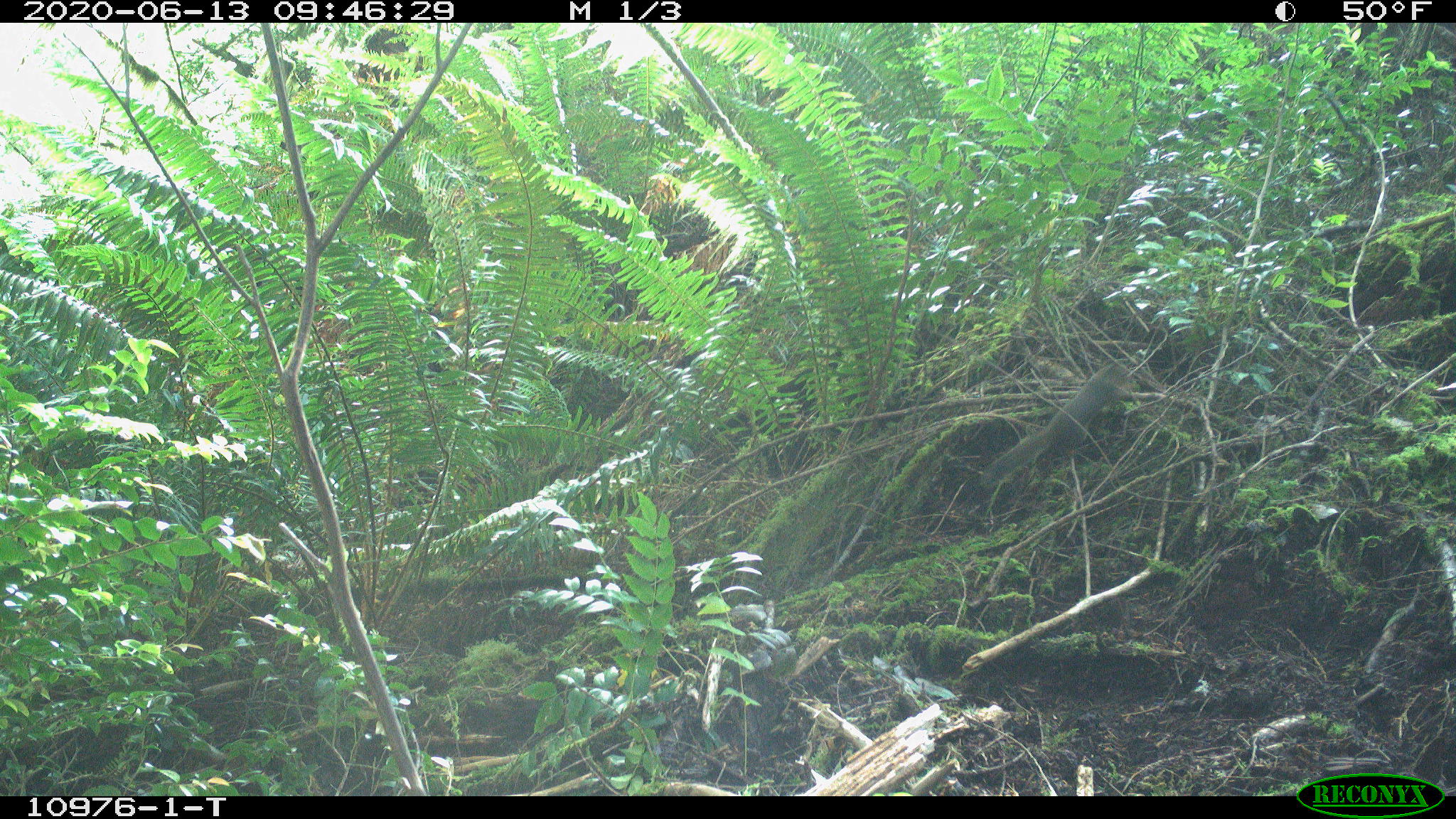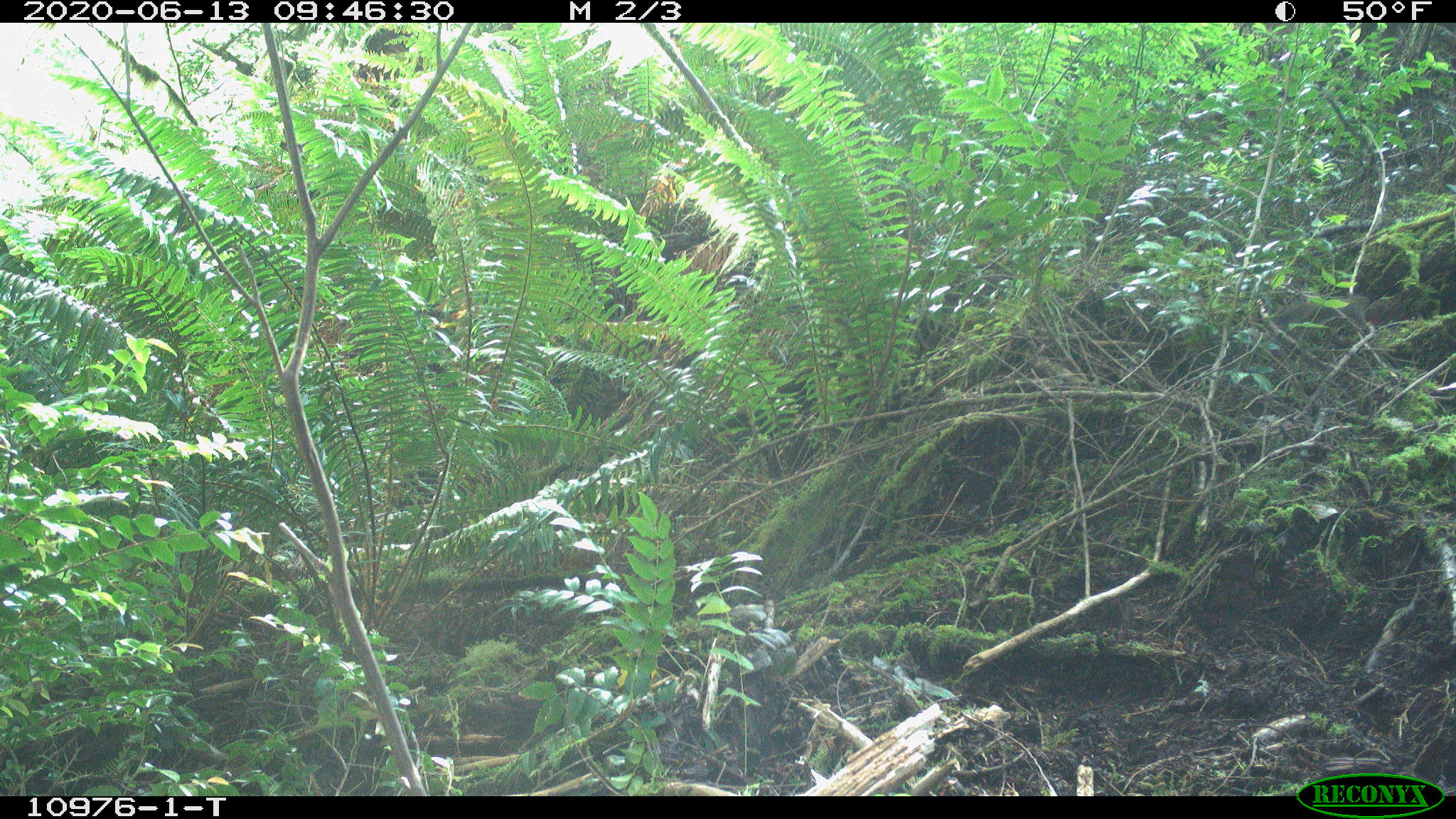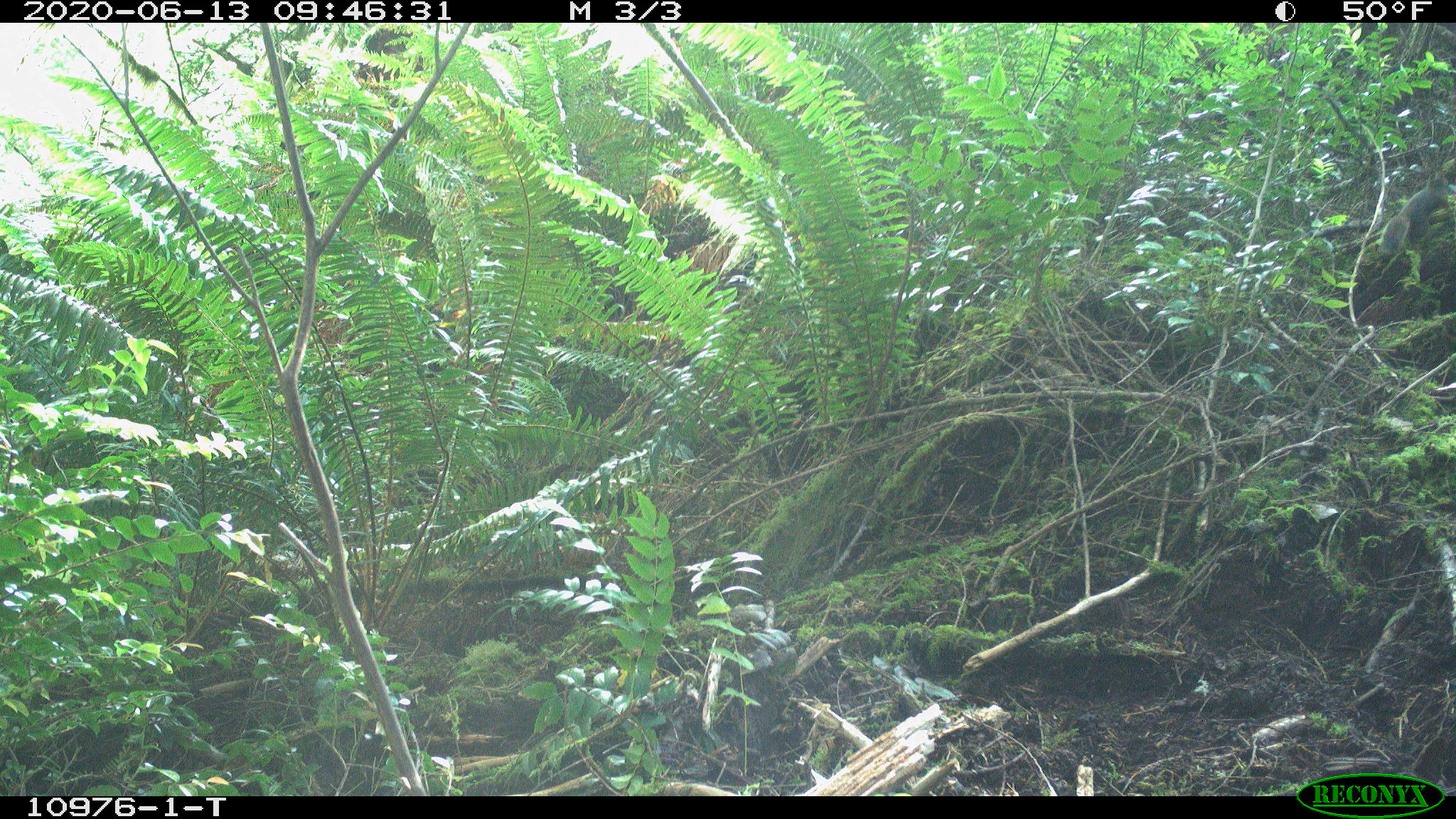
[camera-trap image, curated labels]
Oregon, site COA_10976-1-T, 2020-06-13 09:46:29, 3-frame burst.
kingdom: Animalia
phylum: Chordata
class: Mammalia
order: Rodentia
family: Sciuridae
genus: Tamiasciurus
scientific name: Tamiasciurus douglasii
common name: douglas squirrel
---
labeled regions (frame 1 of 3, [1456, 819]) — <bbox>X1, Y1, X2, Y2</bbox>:
douglas squirrel: <bbox>978, 357, 1123, 494</bbox>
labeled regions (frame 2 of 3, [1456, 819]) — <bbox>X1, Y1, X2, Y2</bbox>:
douglas squirrel: <bbox>1261, 290, 1373, 352</bbox>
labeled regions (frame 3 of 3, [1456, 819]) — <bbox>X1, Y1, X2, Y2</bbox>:
douglas squirrel: <bbox>1377, 170, 1450, 259</bbox>